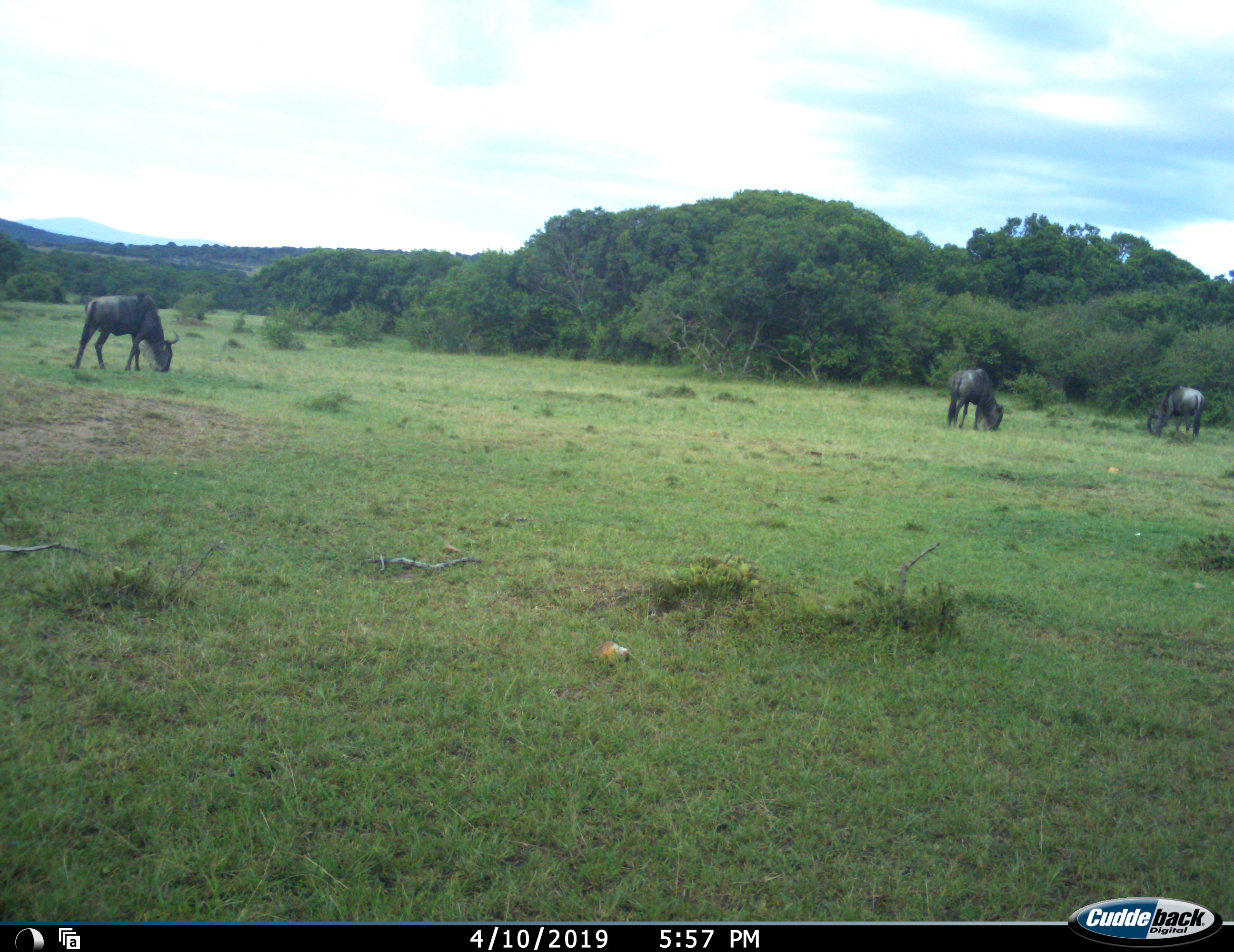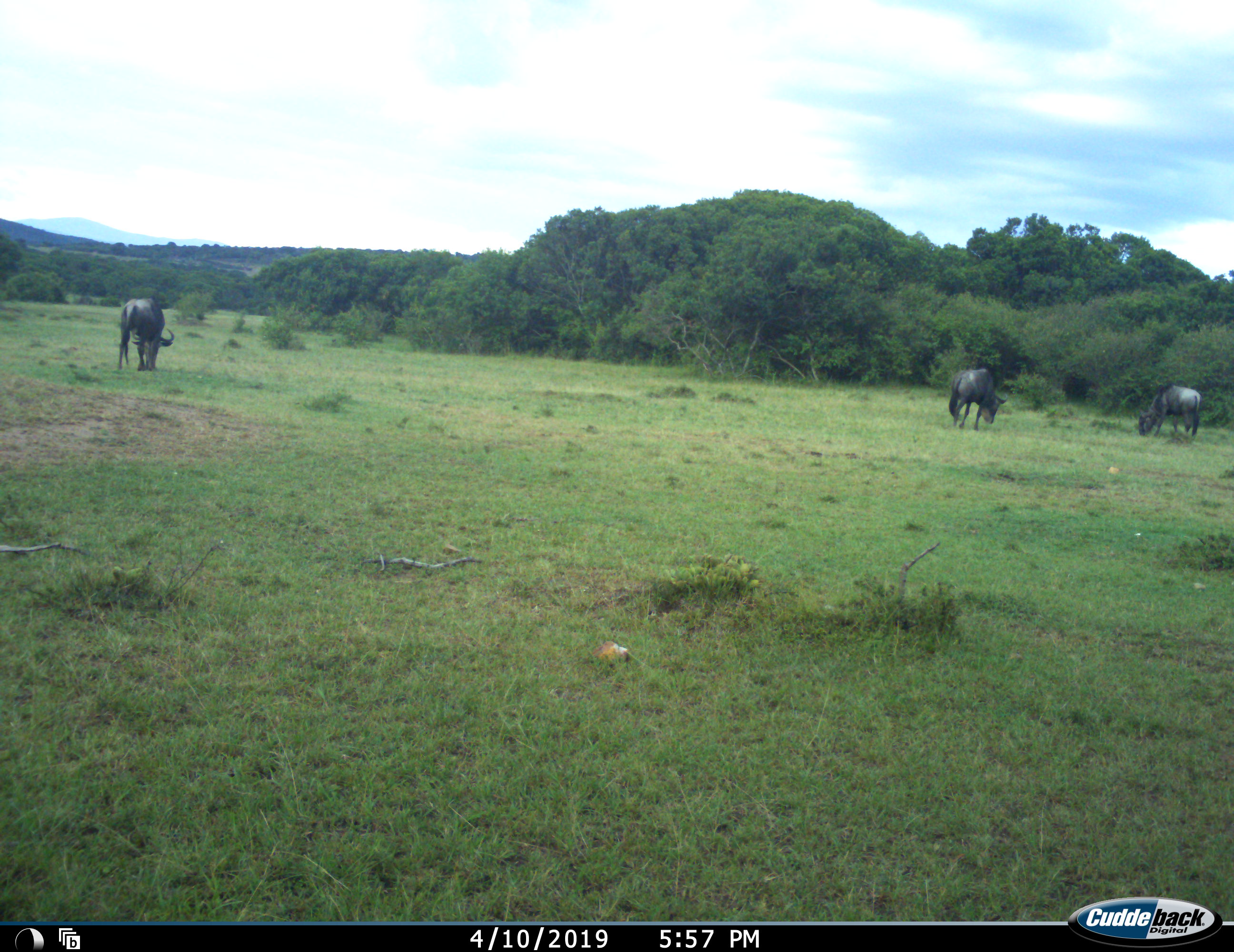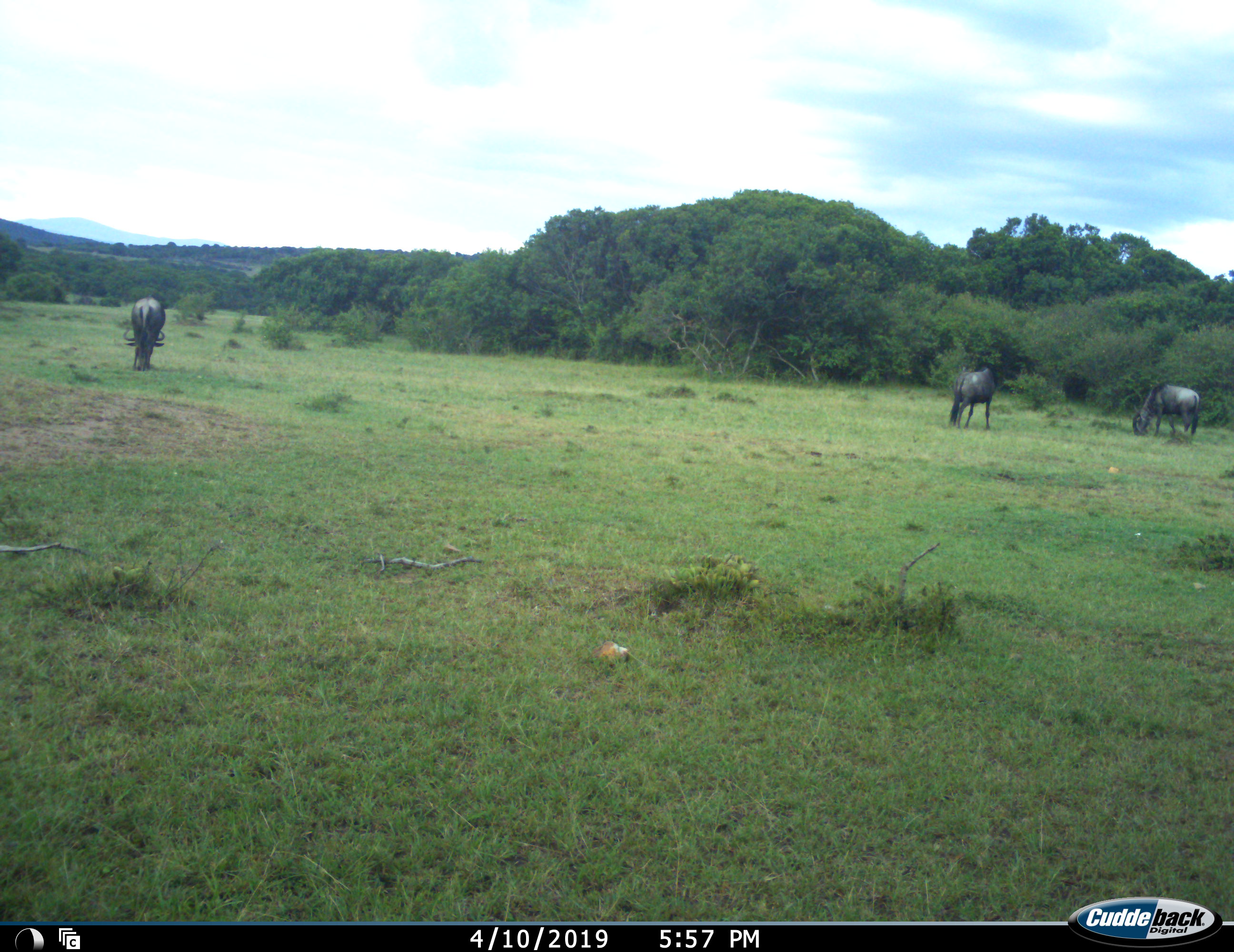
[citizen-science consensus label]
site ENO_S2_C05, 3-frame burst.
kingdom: Animalia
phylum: Chordata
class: Mammalia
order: Artiodactyla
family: Bovidae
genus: Connochaetes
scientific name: Connochaetes taurinus taurinus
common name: blue wildebeest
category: wildebeestblue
Wildebeestblue (blue wildebeest) (Connochaetes taurinus taurinus), count 3. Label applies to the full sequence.